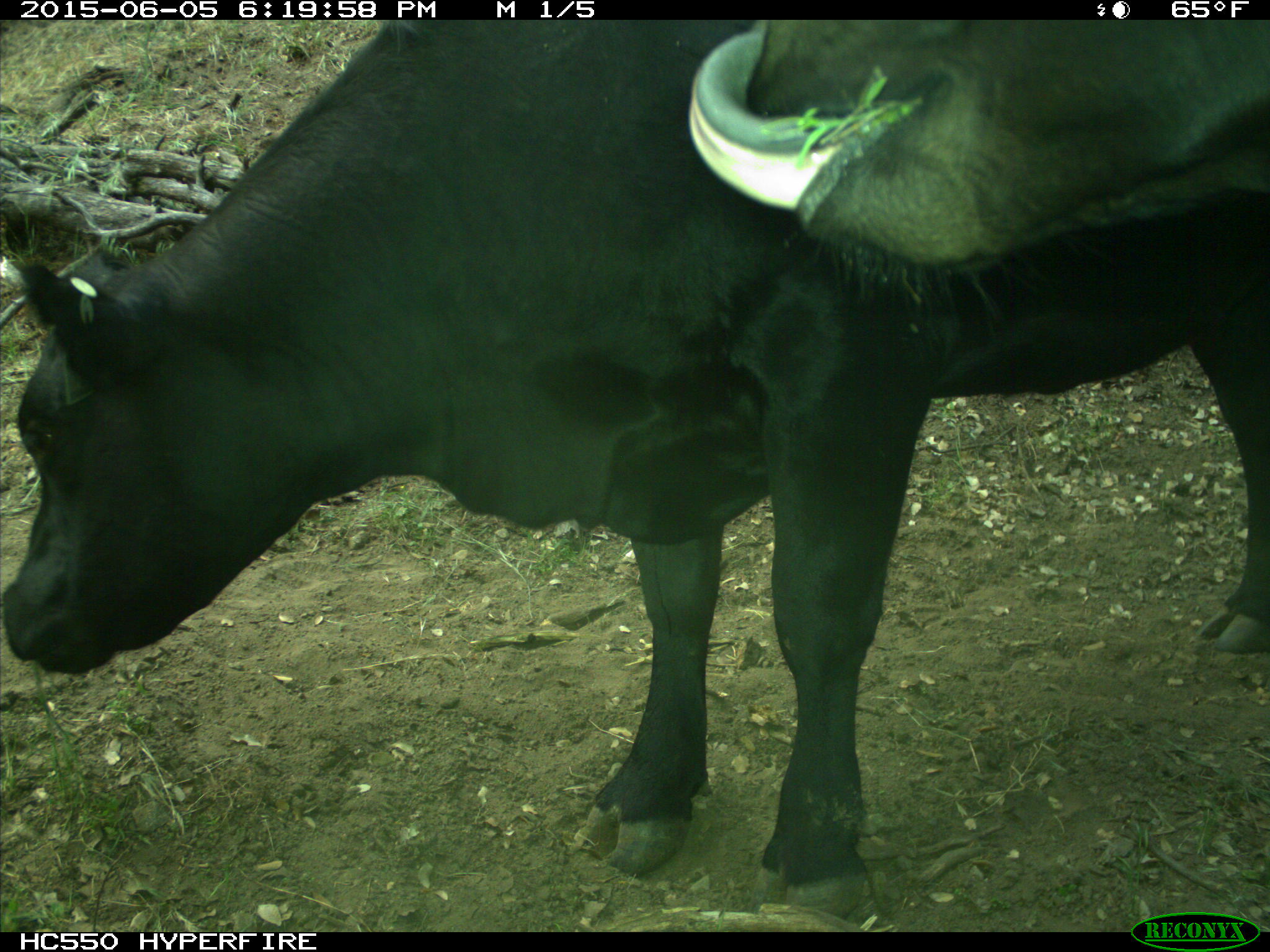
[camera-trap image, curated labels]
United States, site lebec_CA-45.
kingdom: Animalia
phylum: Chordata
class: Mammalia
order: Artiodactyla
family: Bovidae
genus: Bos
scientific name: Bos taurus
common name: domestic cow